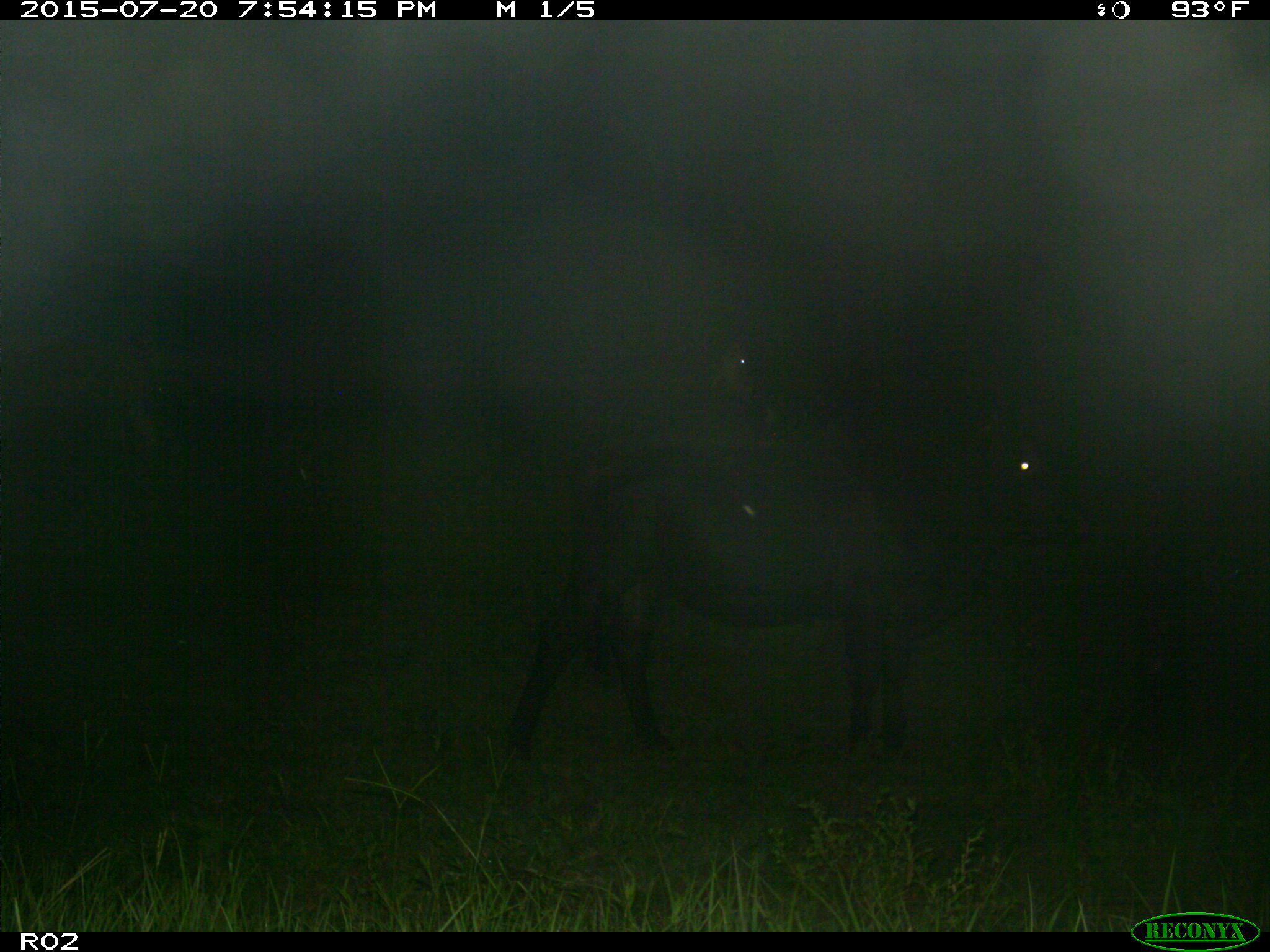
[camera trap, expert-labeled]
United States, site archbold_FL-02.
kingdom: Animalia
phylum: Chordata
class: Mammalia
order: Artiodactyla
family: Bovidae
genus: Bos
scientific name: Bos taurus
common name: domestic cow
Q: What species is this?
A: Bos taurus (domestic cow).